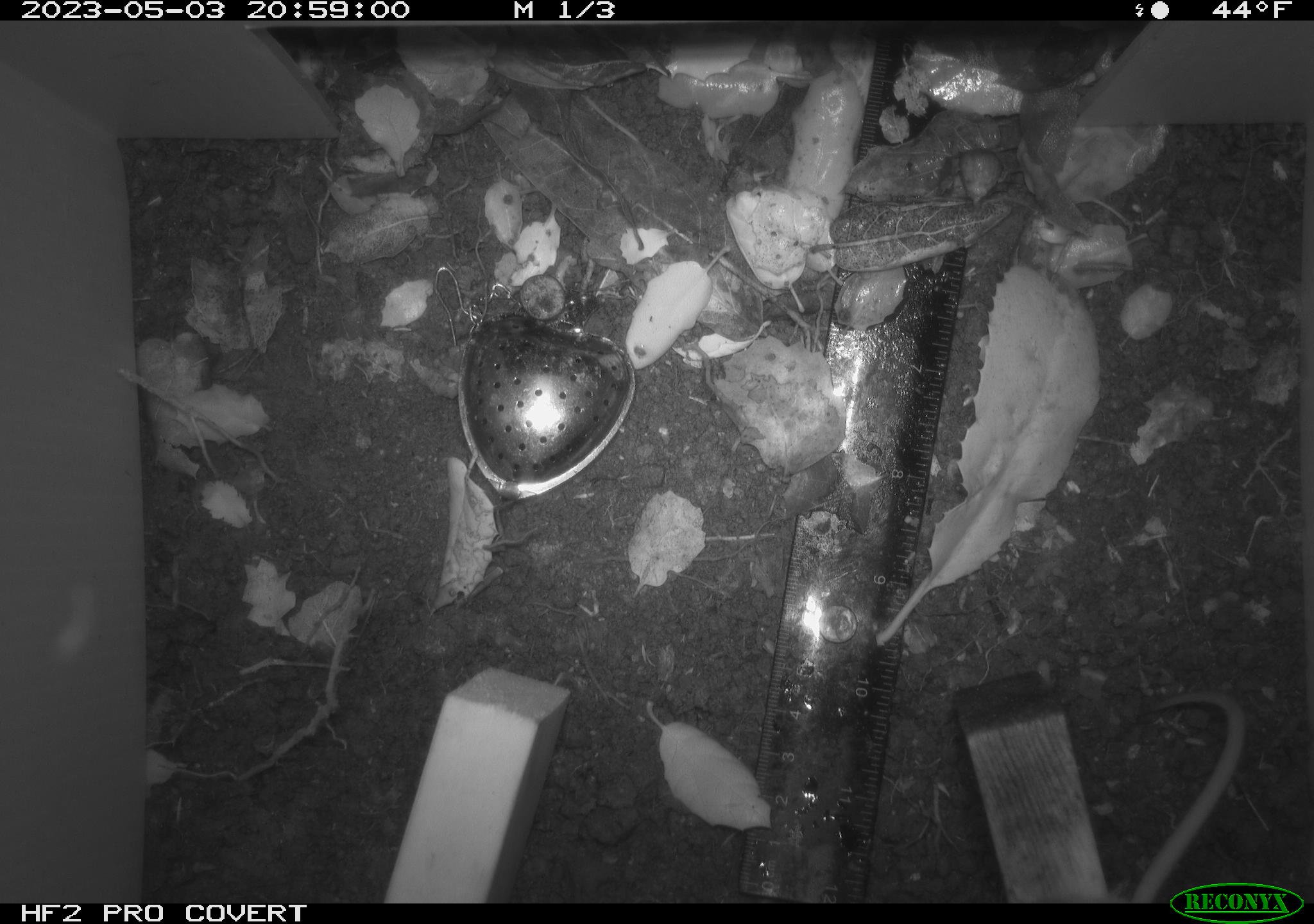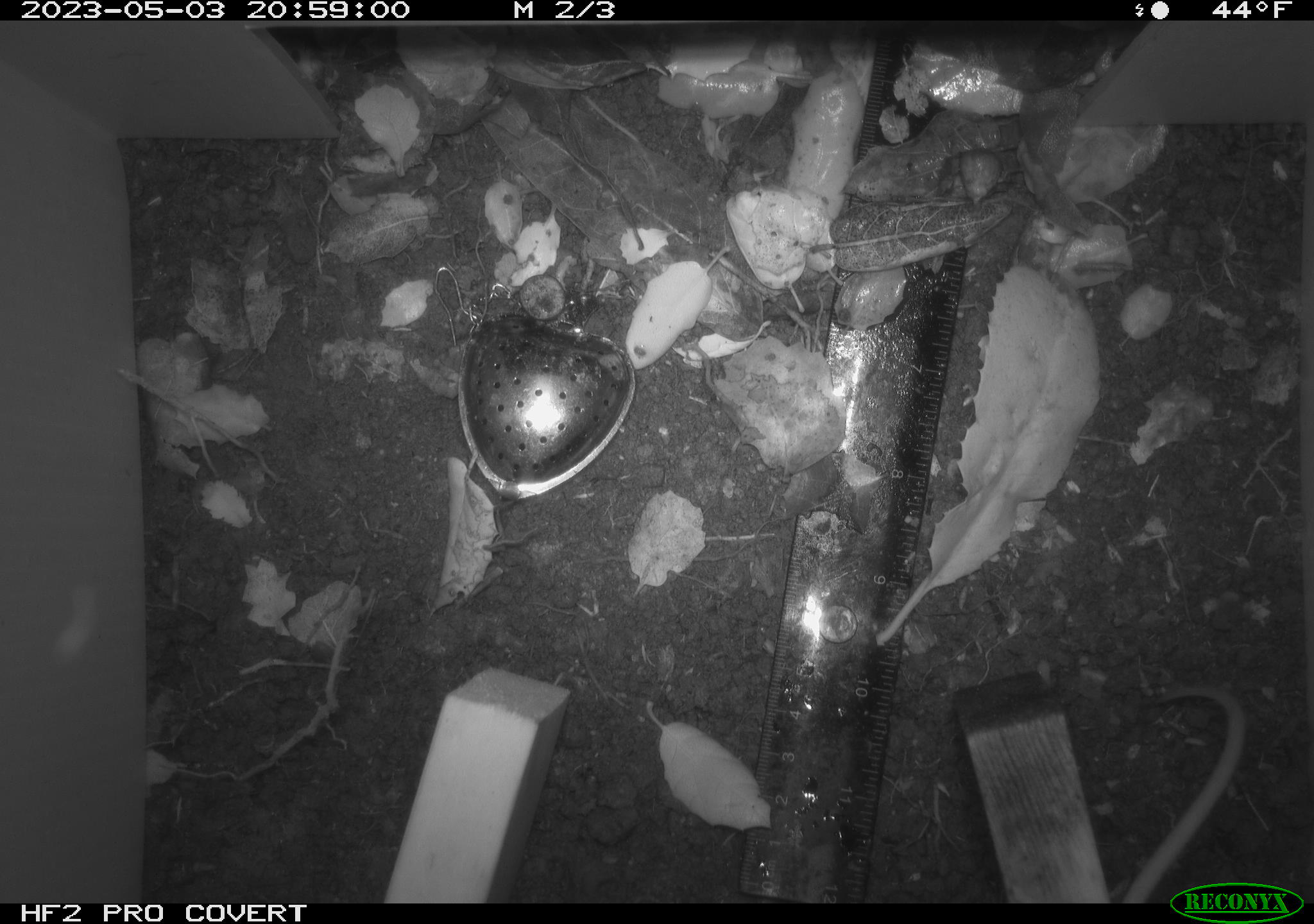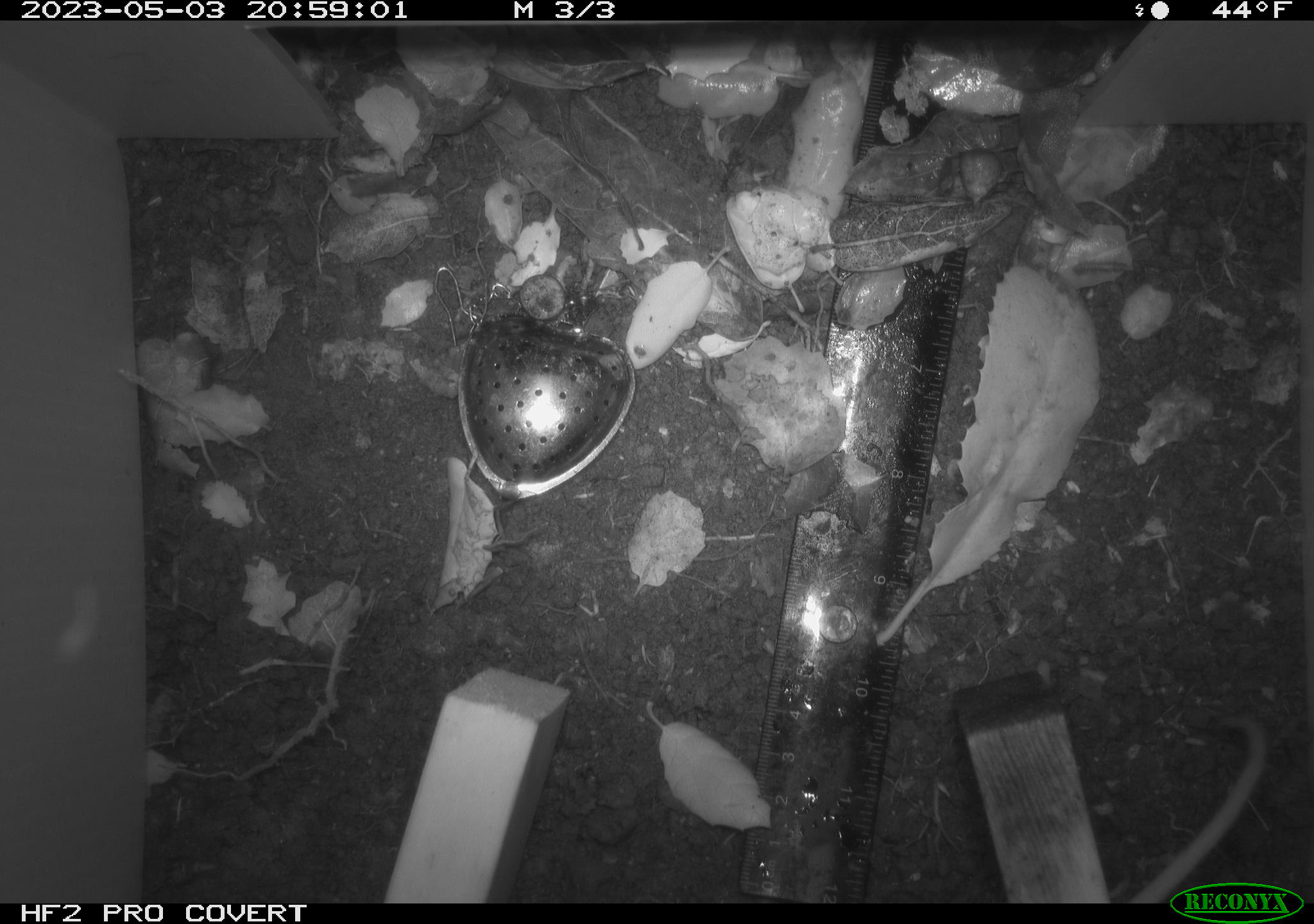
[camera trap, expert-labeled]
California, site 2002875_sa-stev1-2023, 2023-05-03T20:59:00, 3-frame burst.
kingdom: Animalia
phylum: Chordata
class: Mammalia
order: Rodentia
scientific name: Rodentia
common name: mouse species